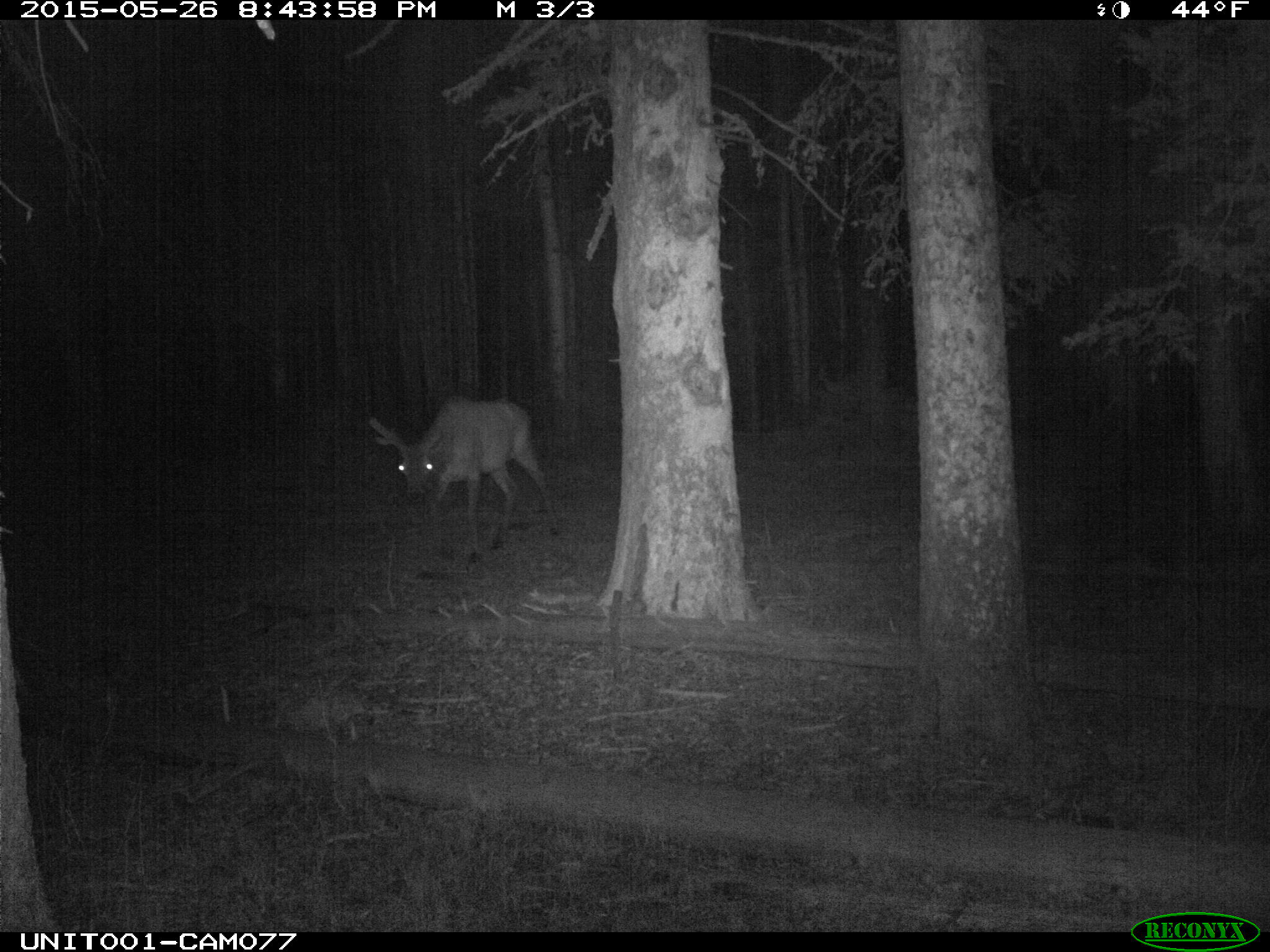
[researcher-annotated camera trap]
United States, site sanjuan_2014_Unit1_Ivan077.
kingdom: Animalia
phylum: Chordata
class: Mammalia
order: Artiodactyla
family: Cervidae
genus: Cervus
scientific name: Cervus elaphus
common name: red deer